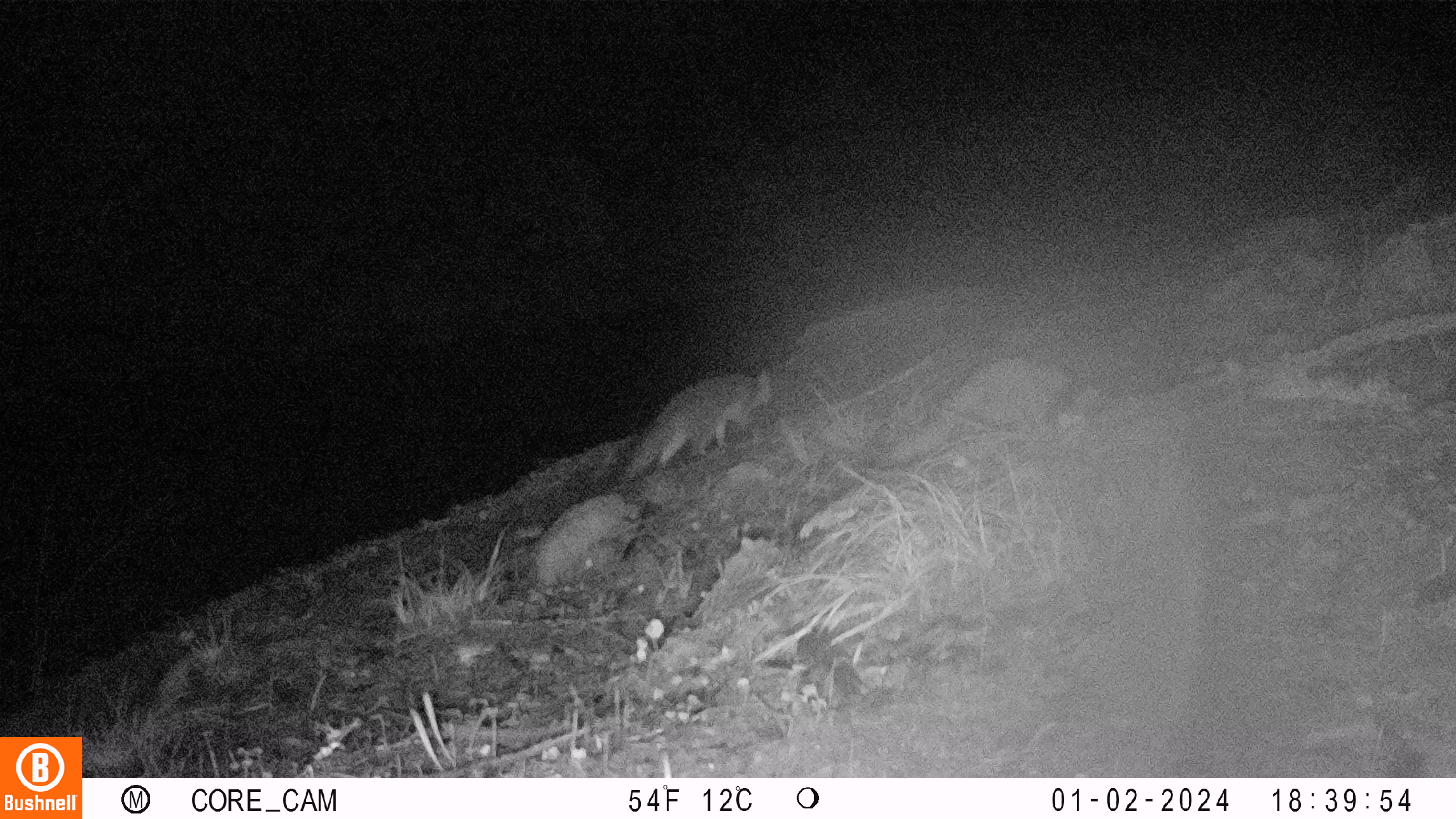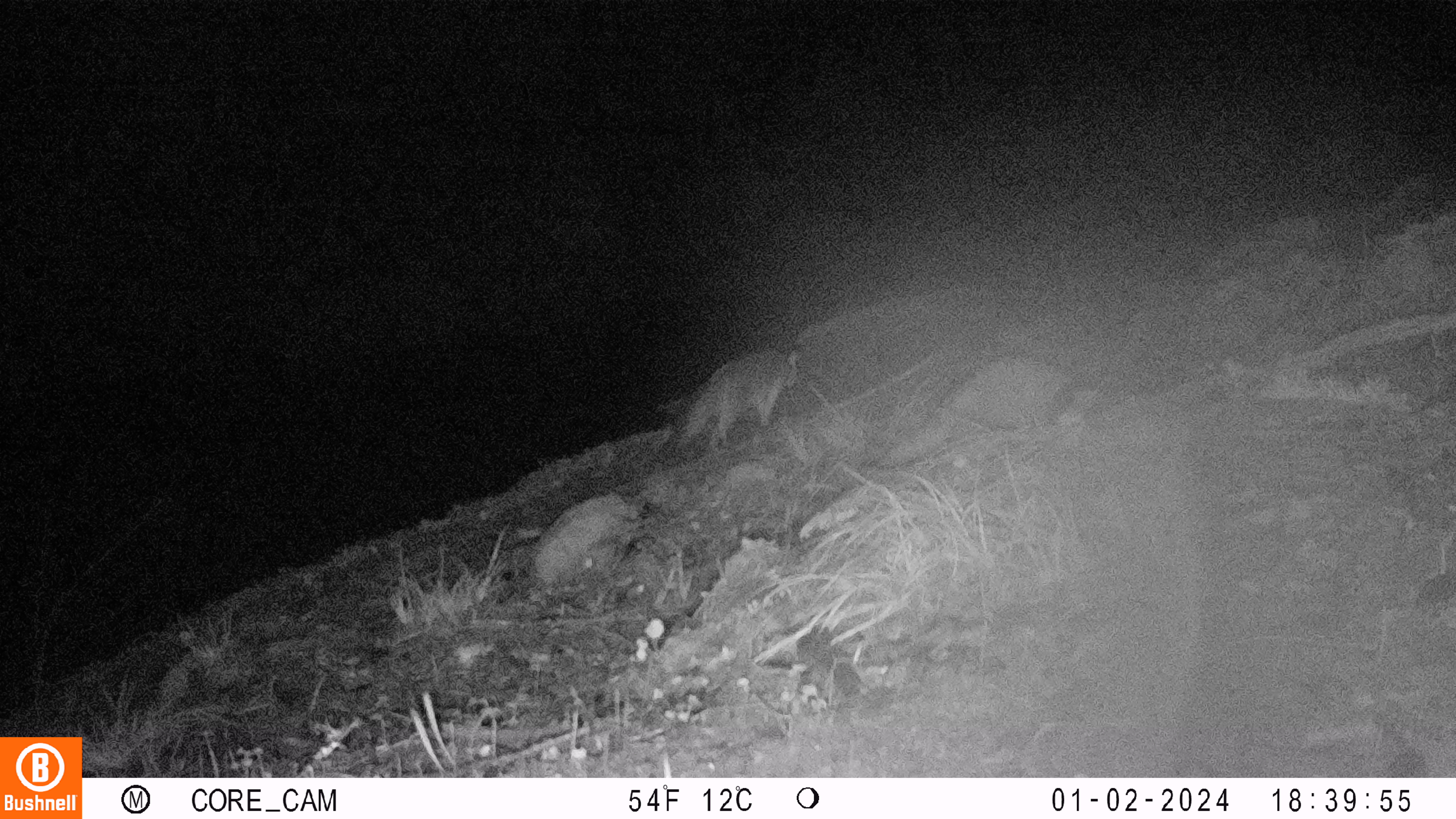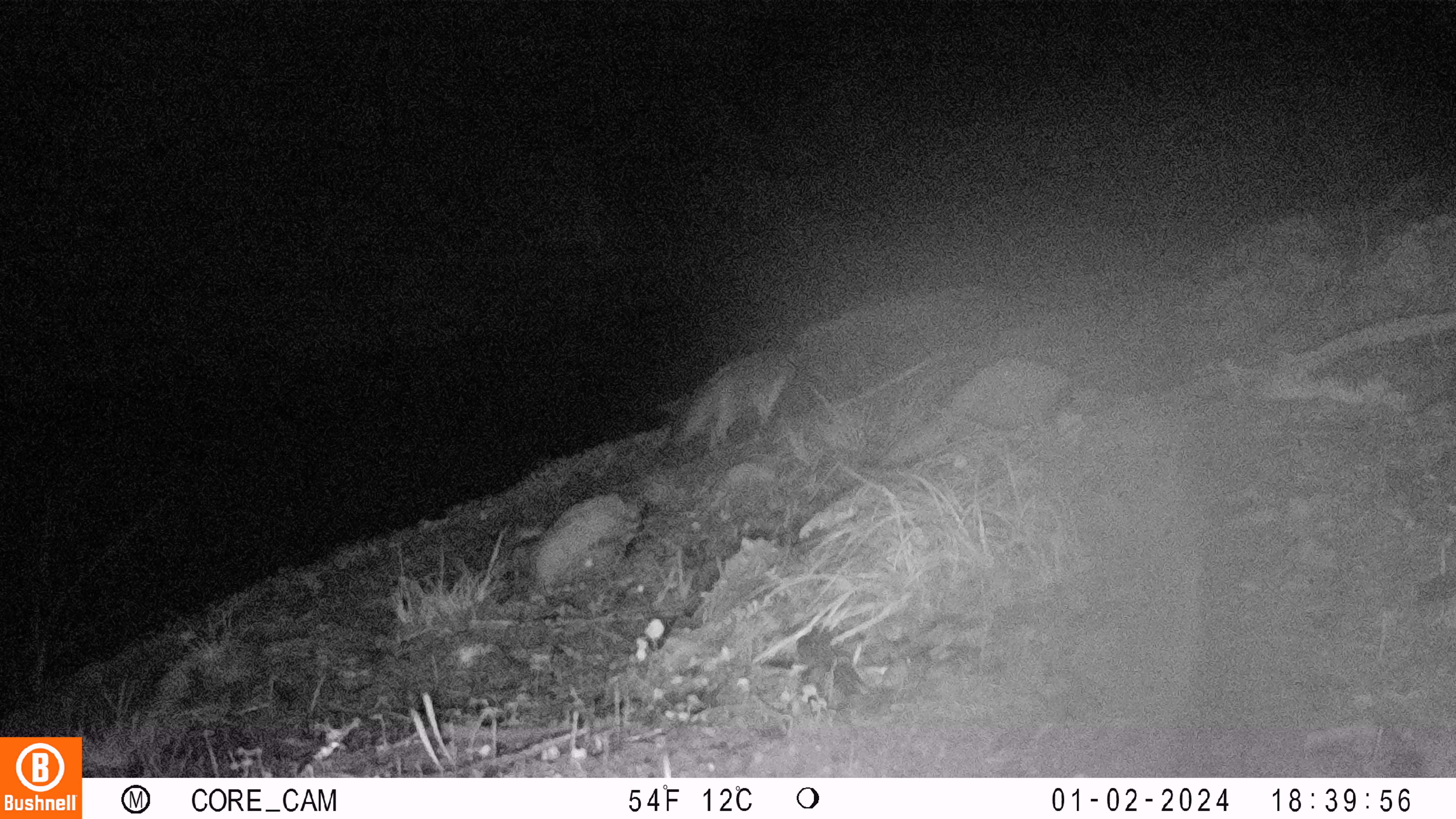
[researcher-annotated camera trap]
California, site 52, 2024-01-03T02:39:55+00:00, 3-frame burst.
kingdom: Animalia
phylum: Chordata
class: Mammalia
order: Carnivora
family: Canidae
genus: Urocyon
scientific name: Urocyon cinereoargenteus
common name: gray fox